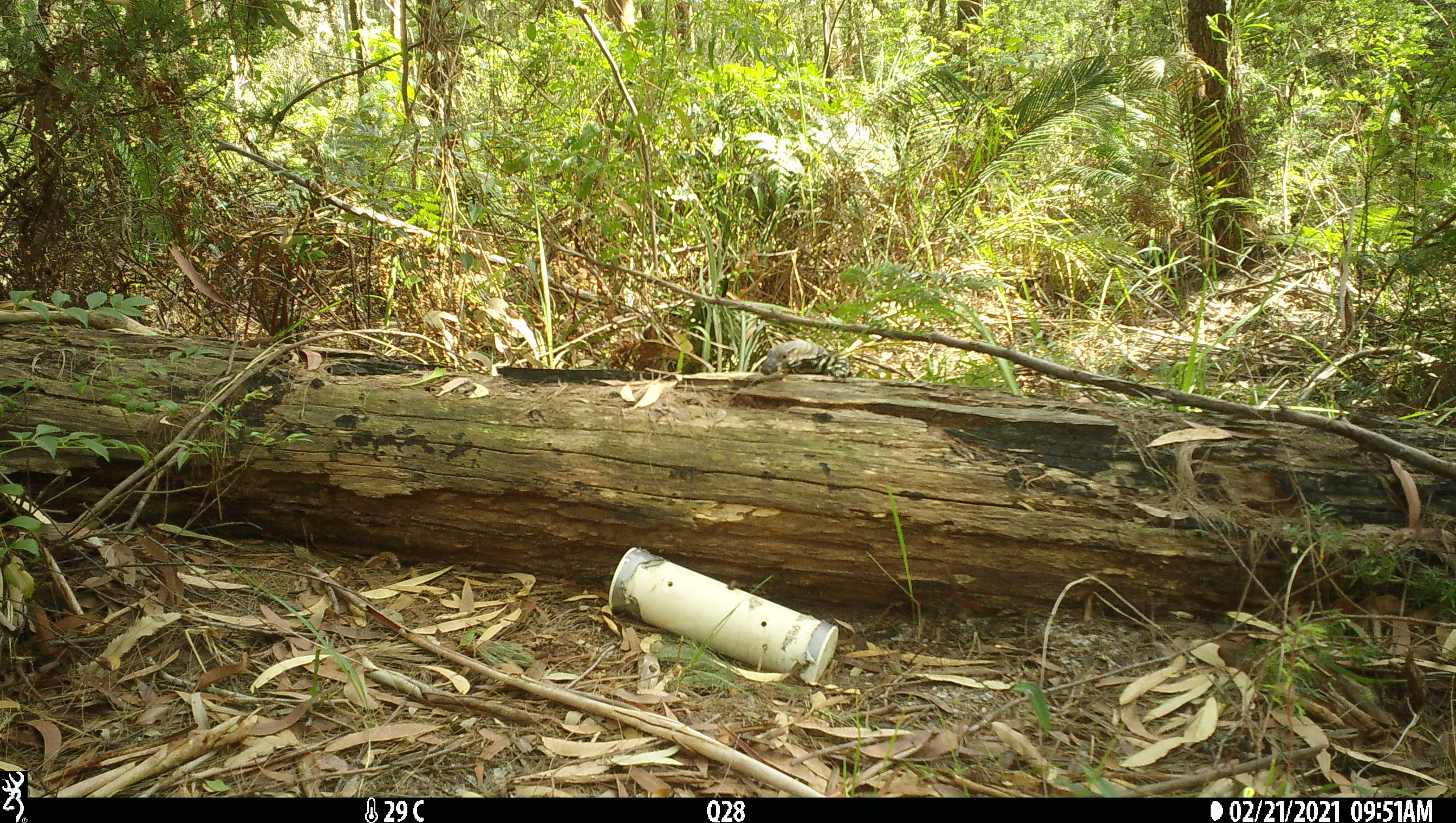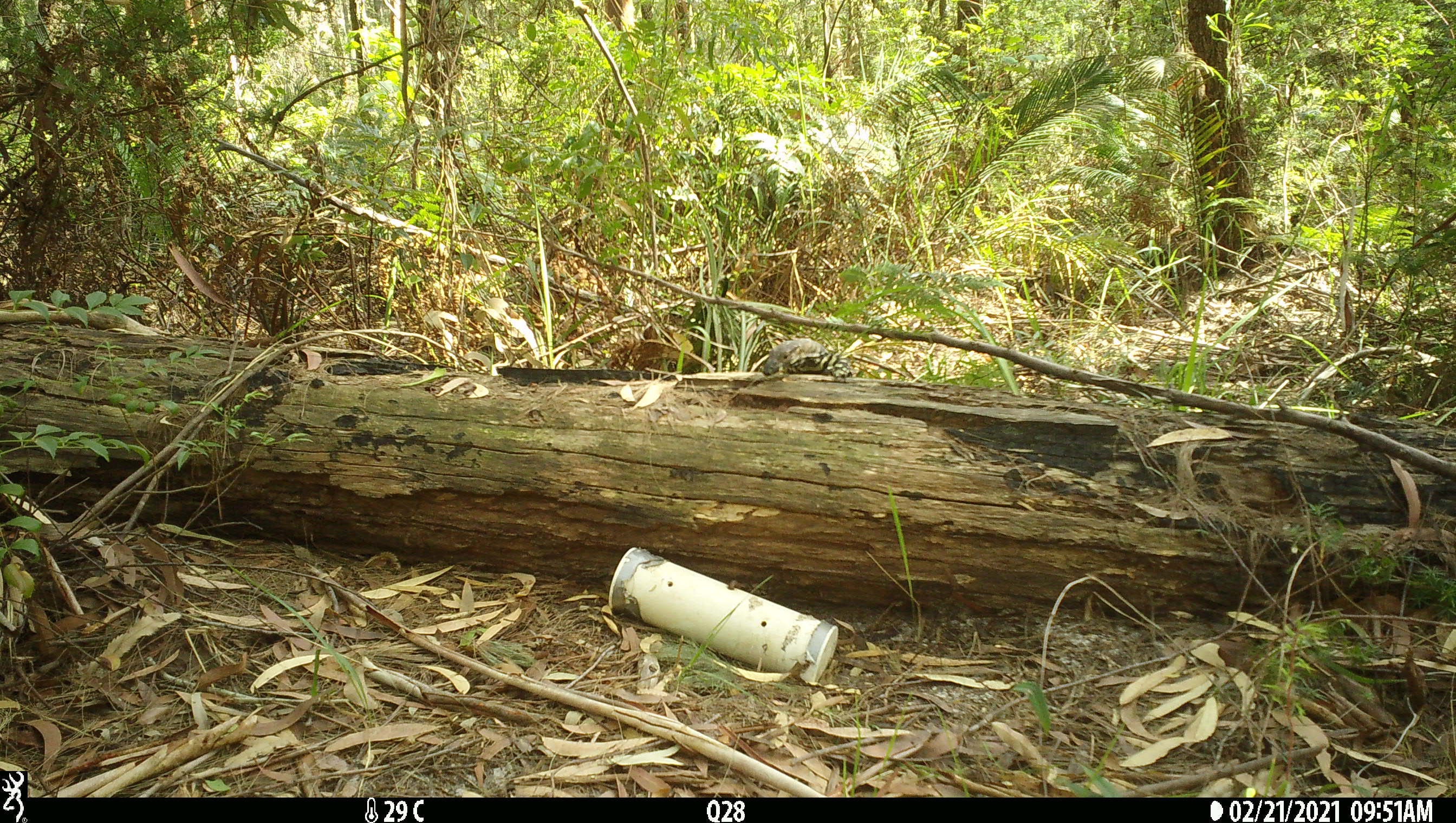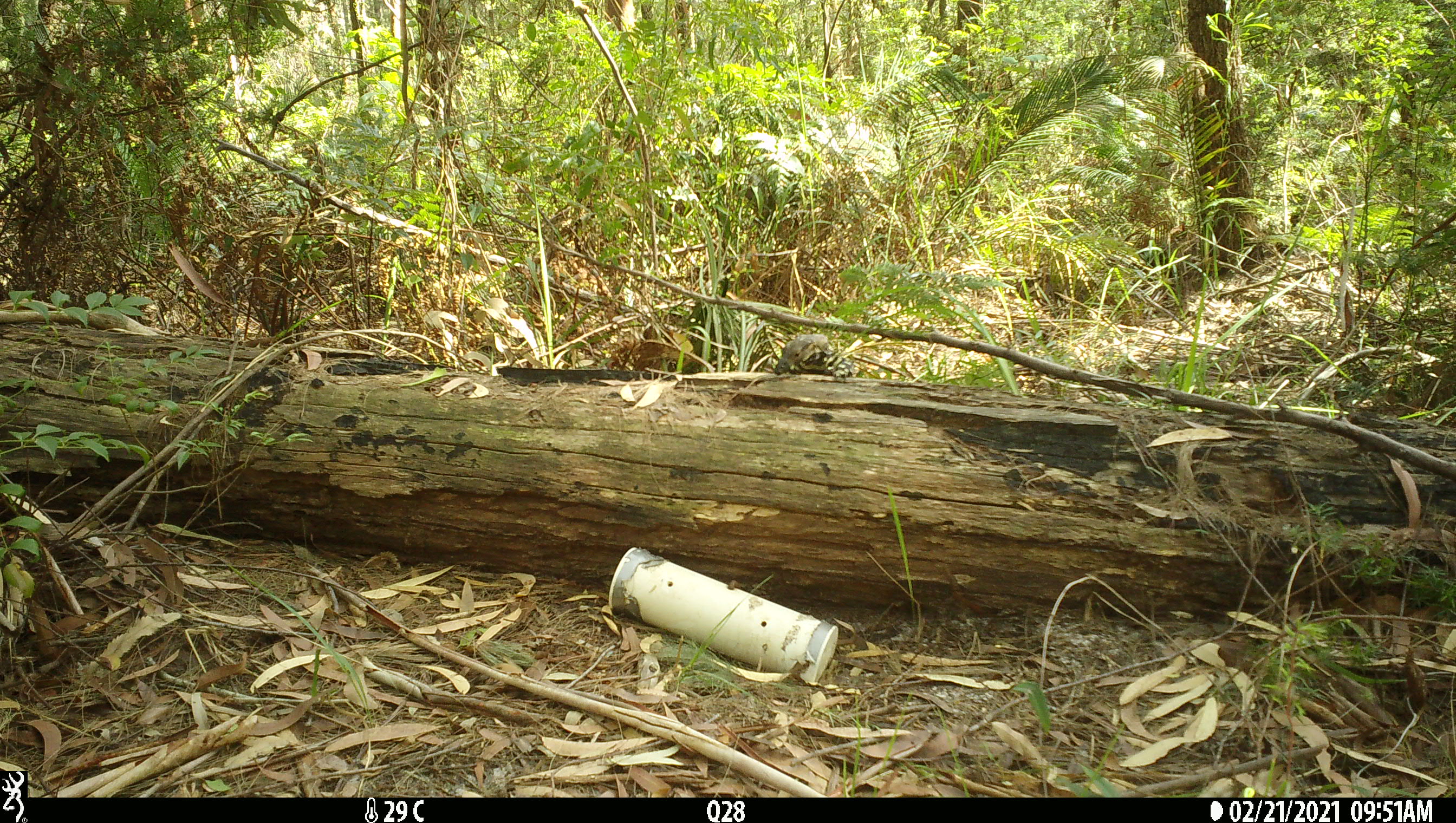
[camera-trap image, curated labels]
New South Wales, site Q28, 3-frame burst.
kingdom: Animalia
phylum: Chordata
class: Reptilia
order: Squamata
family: Varanidae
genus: Varanus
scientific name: Varanus varius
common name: lace monitor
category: goanna